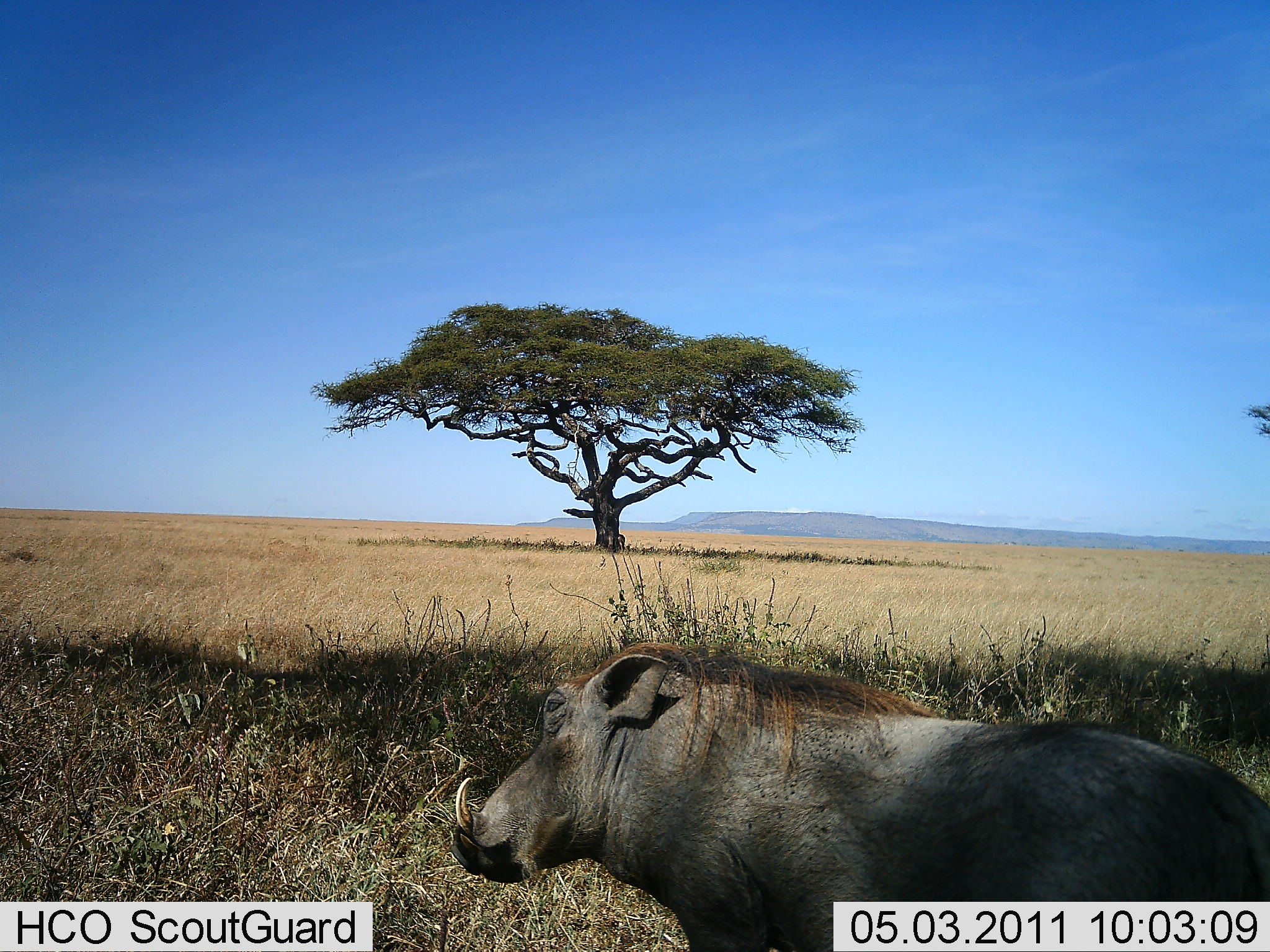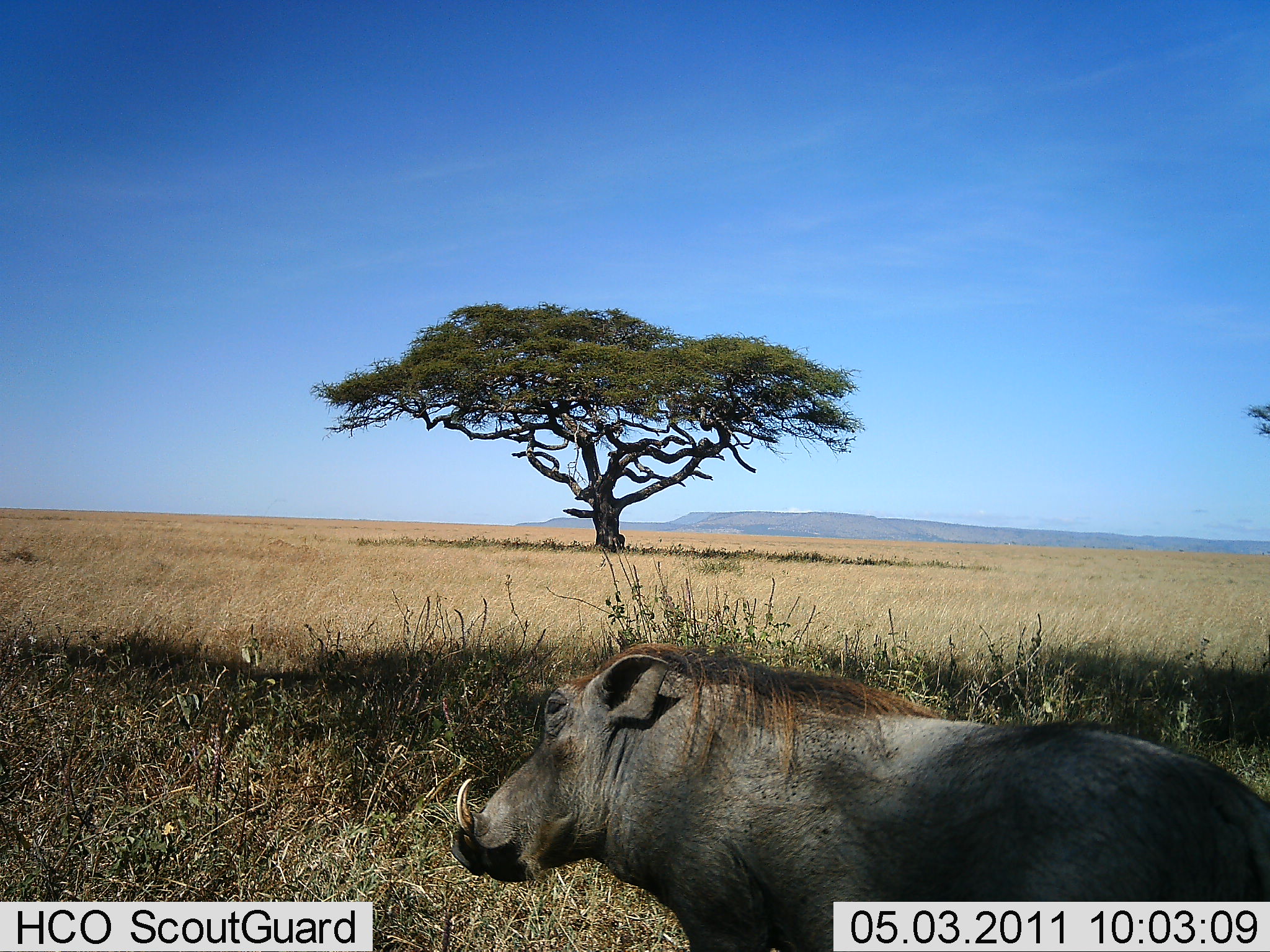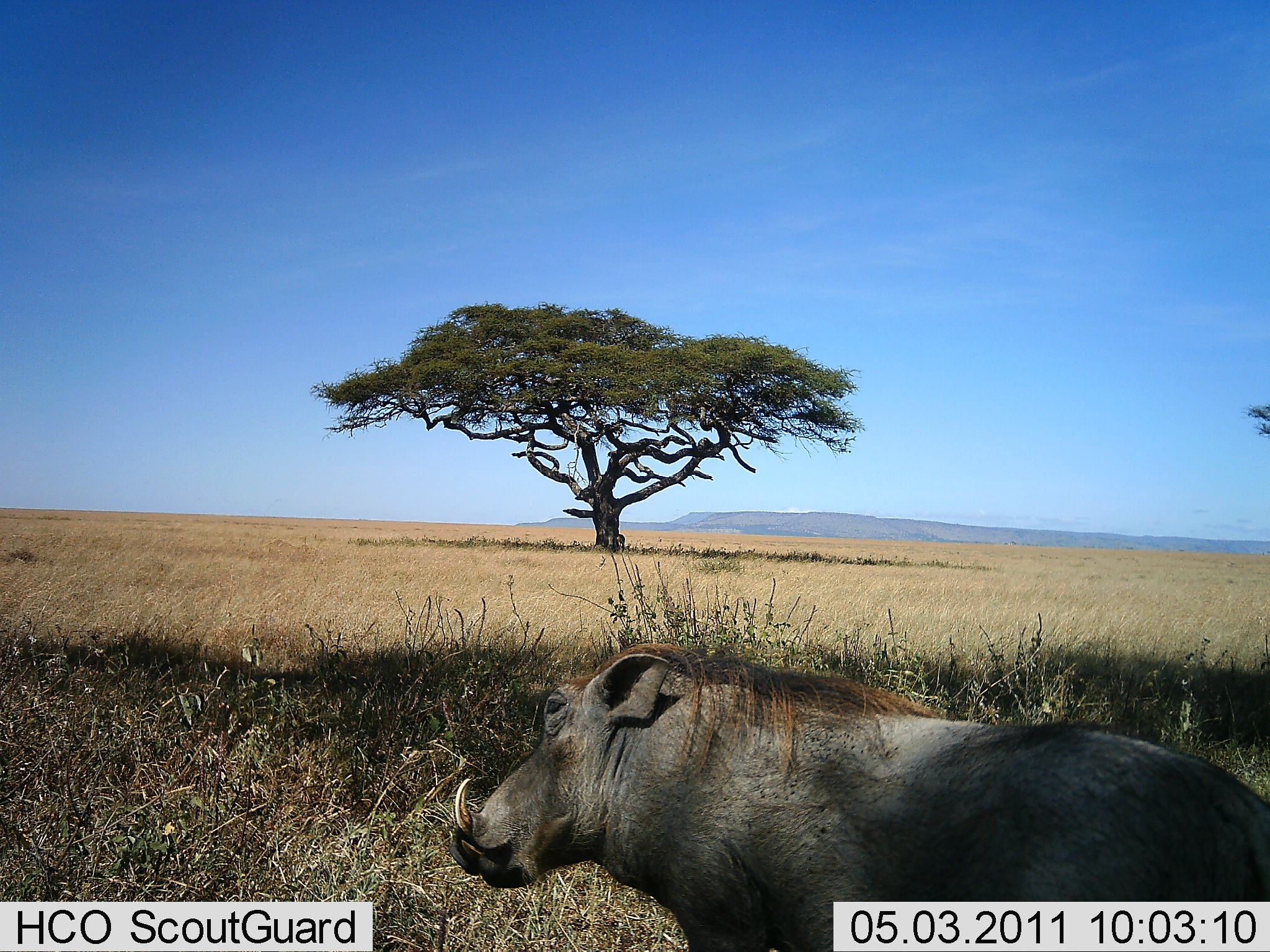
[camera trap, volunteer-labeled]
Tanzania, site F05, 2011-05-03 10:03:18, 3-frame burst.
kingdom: Animalia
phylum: Chordata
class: Mammalia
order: Artiodactyla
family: Suidae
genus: Phacochoerus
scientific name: Phacochoerus africanus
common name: warthog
Warthog (Phacochoerus africanus), count 1. Behavior (volunteer vote fractions): standing 75%, resting 0%, moving 8%, interacting 0%. Young present (vote fraction): 0%. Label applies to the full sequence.